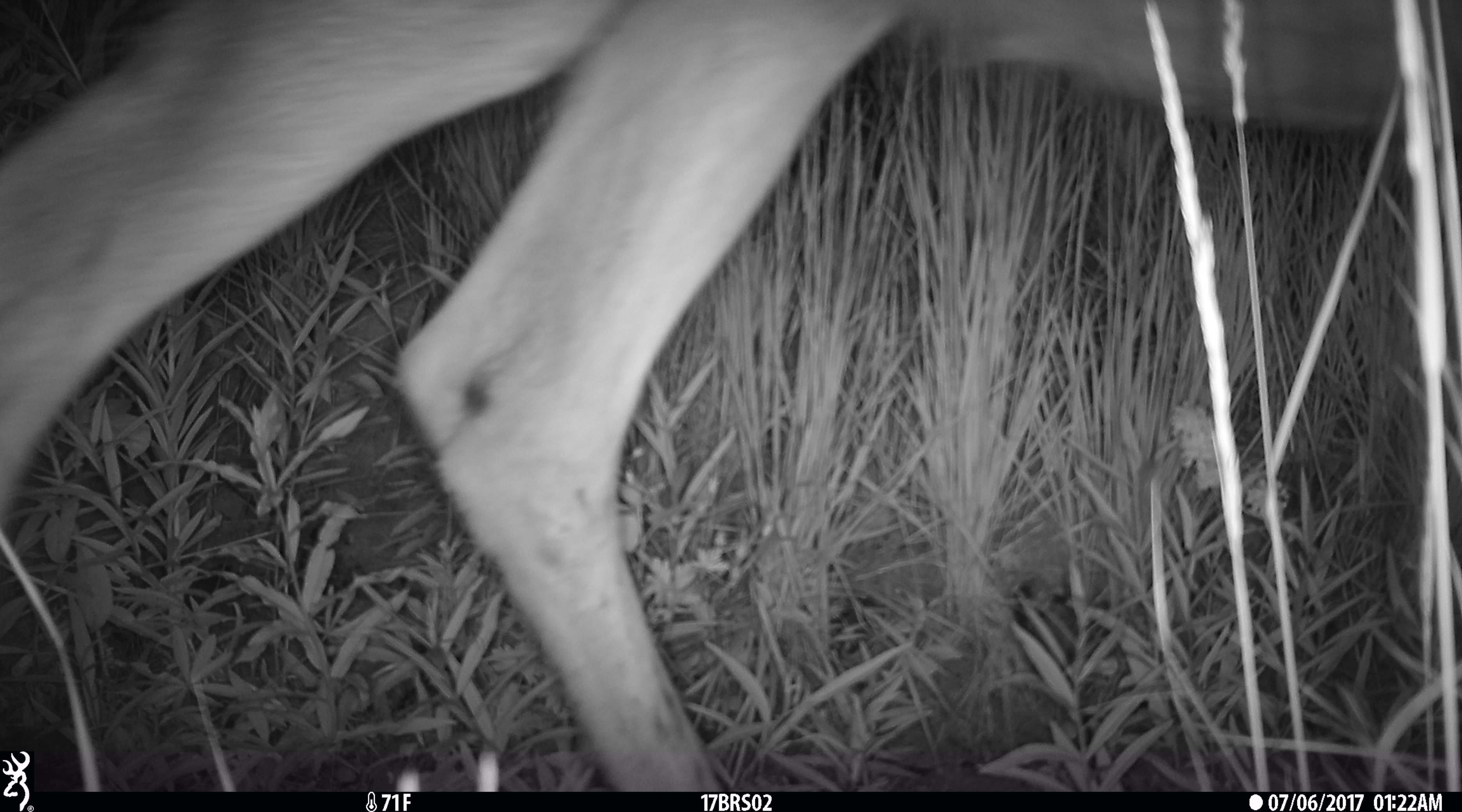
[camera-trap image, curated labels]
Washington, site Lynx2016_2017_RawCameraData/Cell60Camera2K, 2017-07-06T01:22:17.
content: unidentified animal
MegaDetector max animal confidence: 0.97